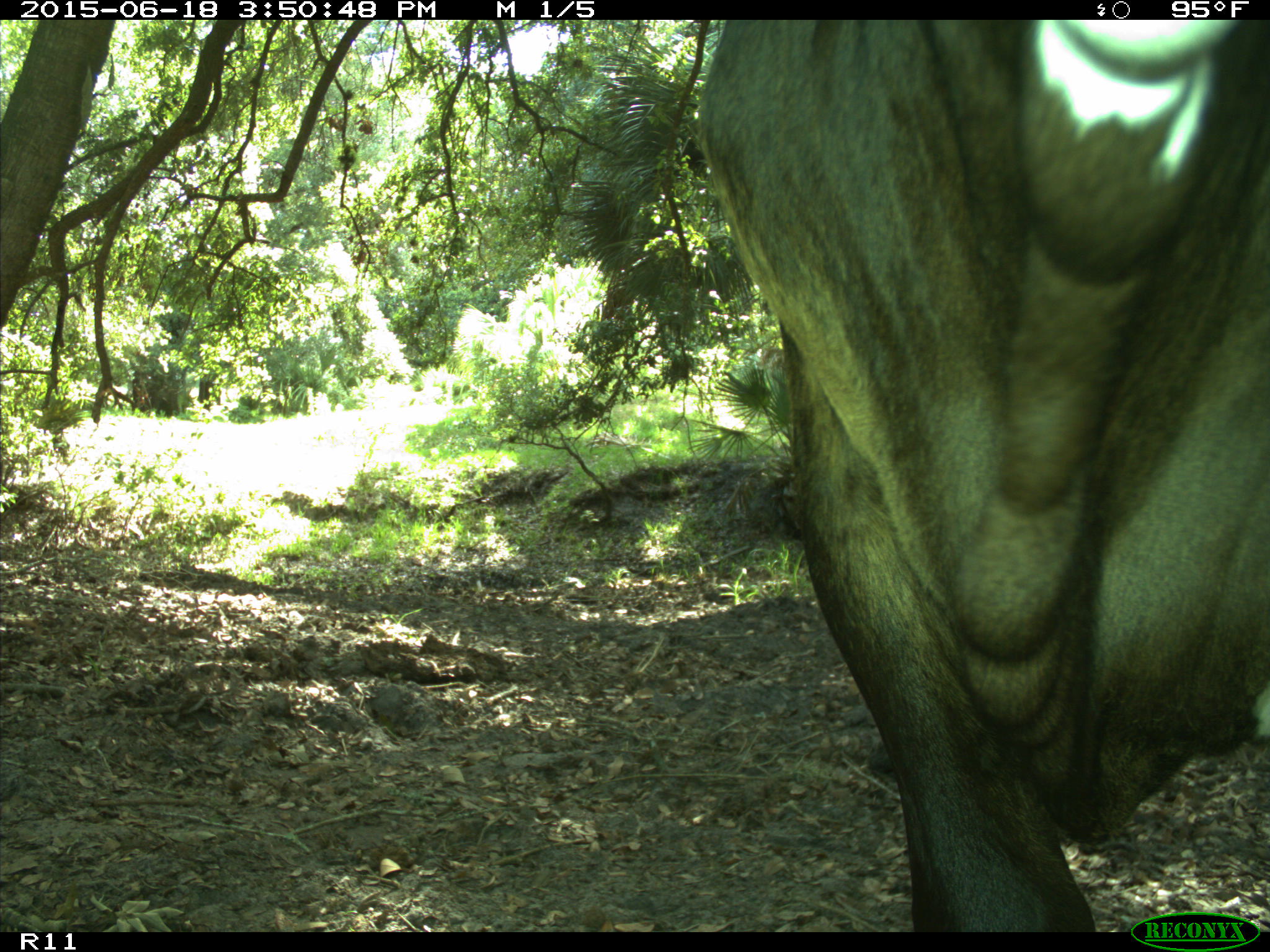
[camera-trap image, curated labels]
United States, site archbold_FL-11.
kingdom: Animalia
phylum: Chordata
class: Mammalia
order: Artiodactyla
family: Bovidae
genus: Bos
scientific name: Bos taurus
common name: domestic cow